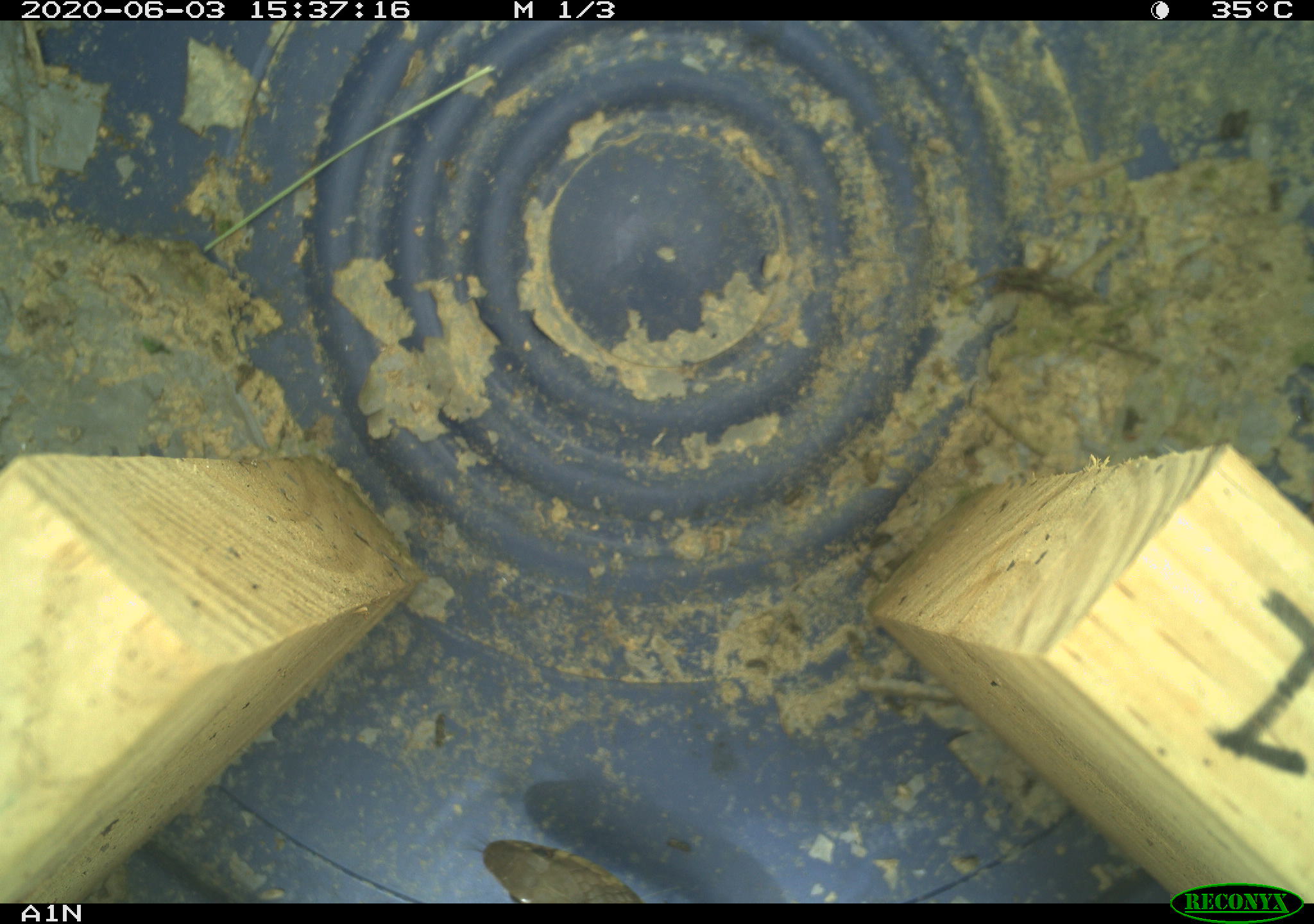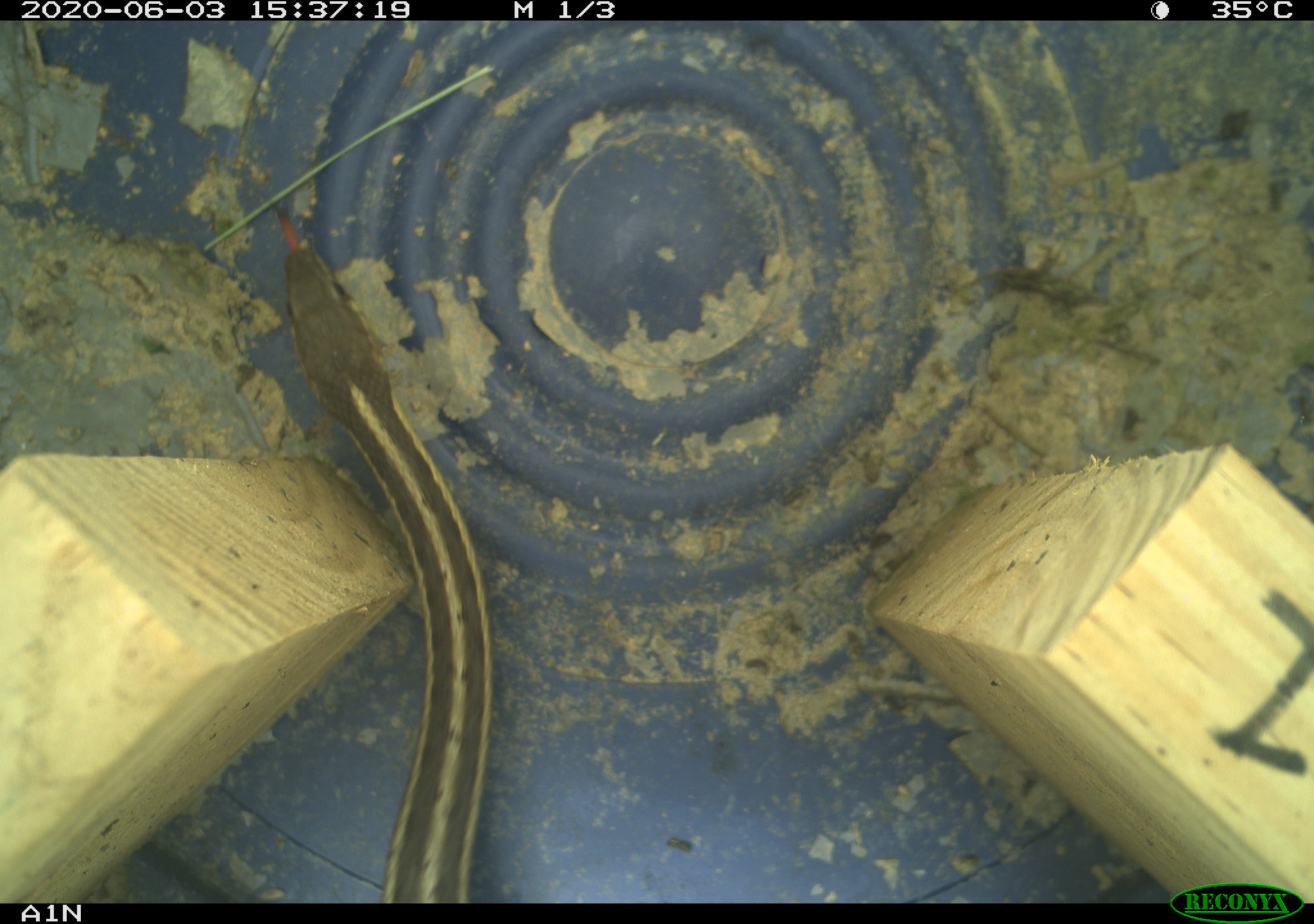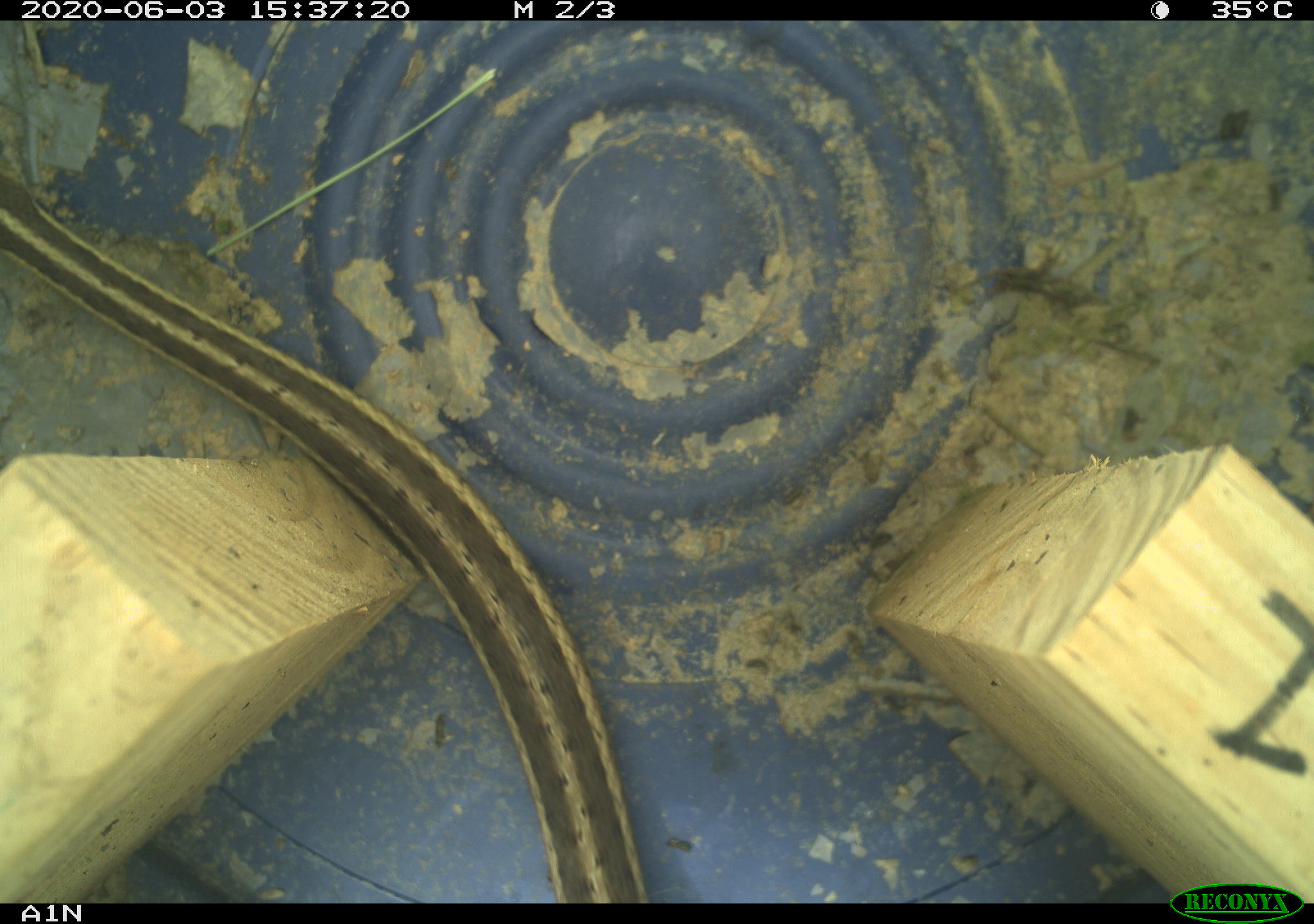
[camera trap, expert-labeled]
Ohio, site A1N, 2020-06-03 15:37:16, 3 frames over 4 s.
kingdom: Animalia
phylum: Chordata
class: Reptilia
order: Squamata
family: Colubridae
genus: Thamnophis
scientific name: Thamnophis sirtalis sirtalis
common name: eastern gartersnake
Eastern gartersnake (Thamnophis sirtalis sirtalis).